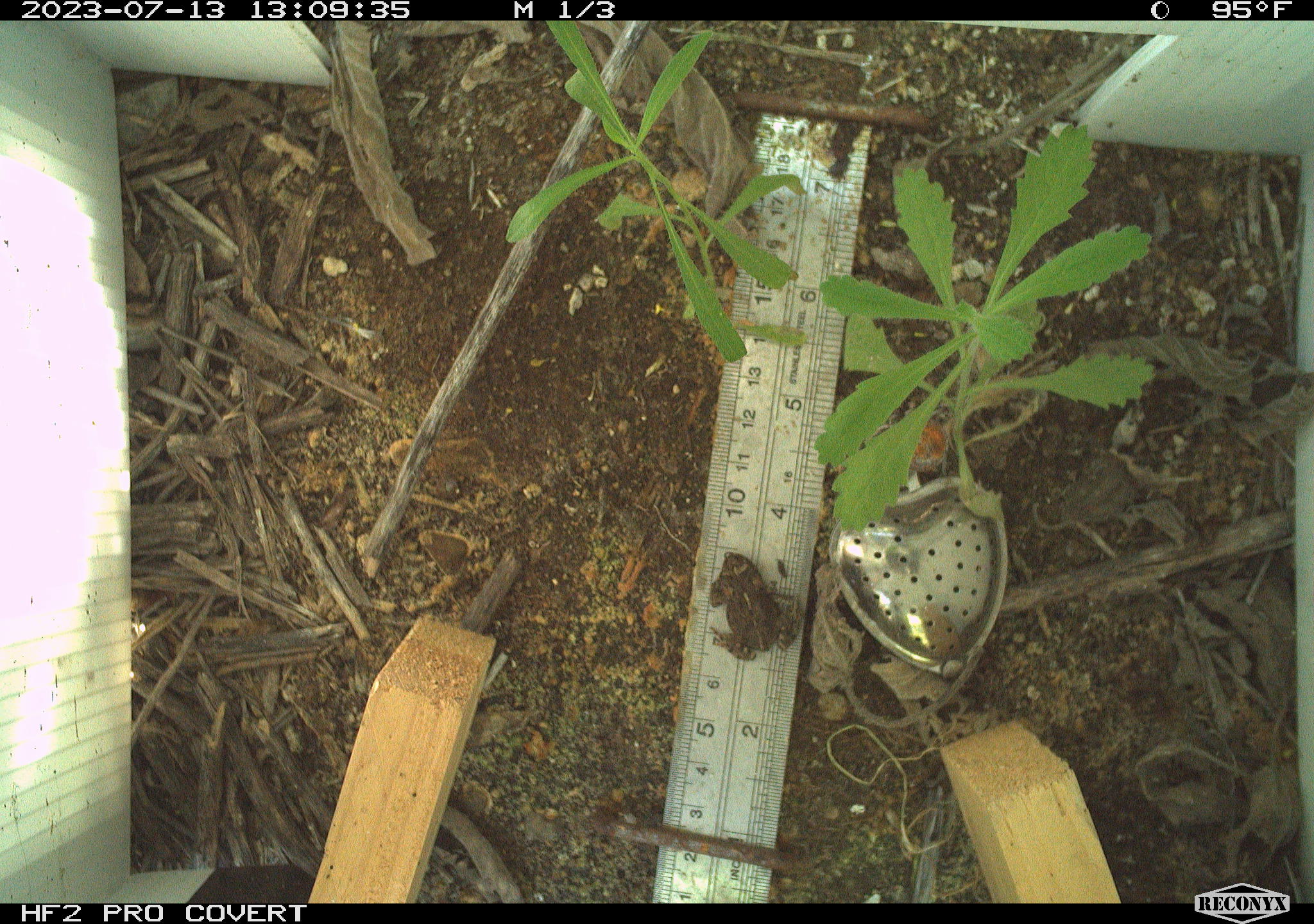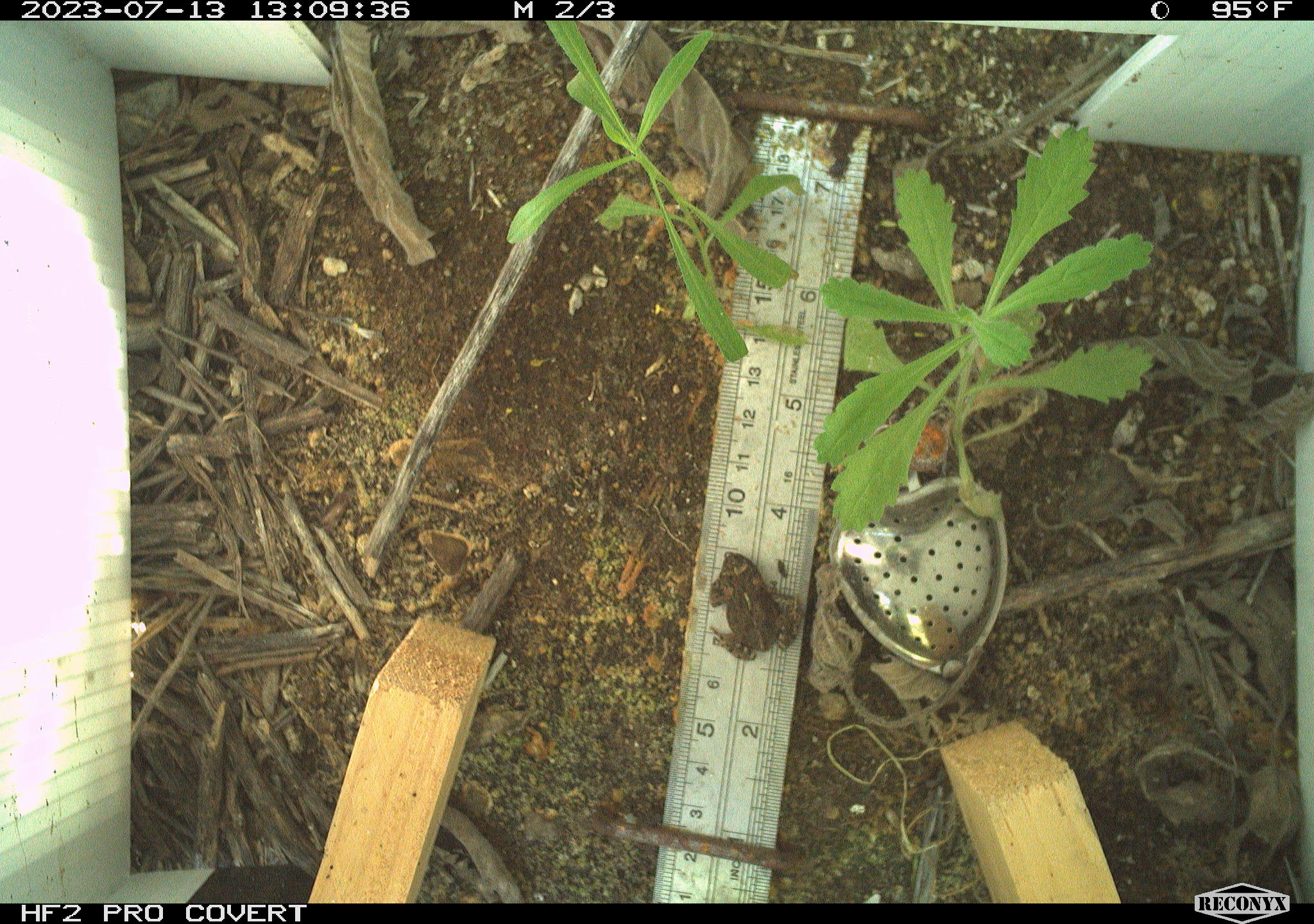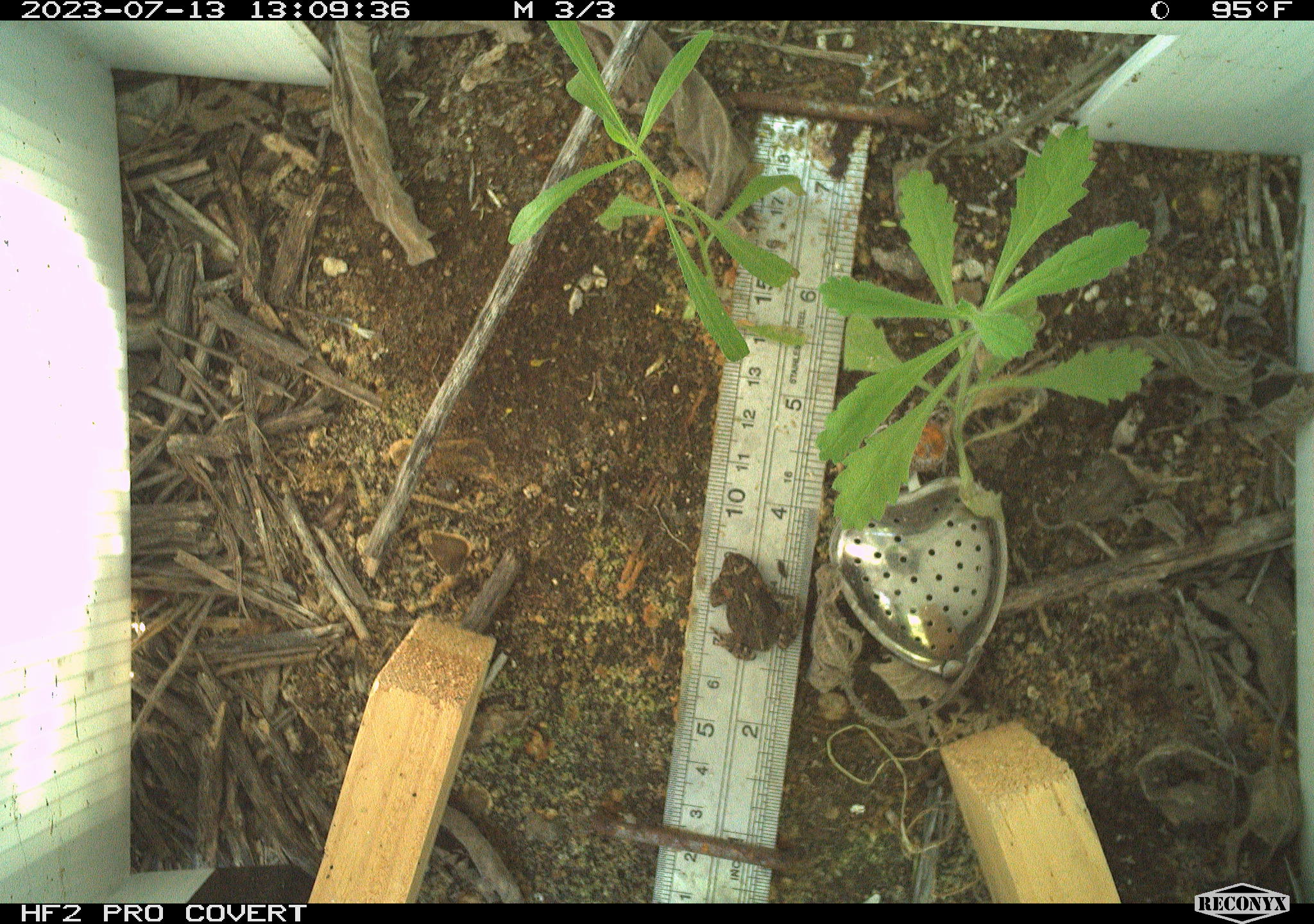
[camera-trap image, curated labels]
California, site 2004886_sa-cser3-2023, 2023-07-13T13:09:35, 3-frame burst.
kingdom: Animalia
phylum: Chordata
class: Amphibia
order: Anura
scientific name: Anura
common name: frogs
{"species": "frogs (Anura)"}